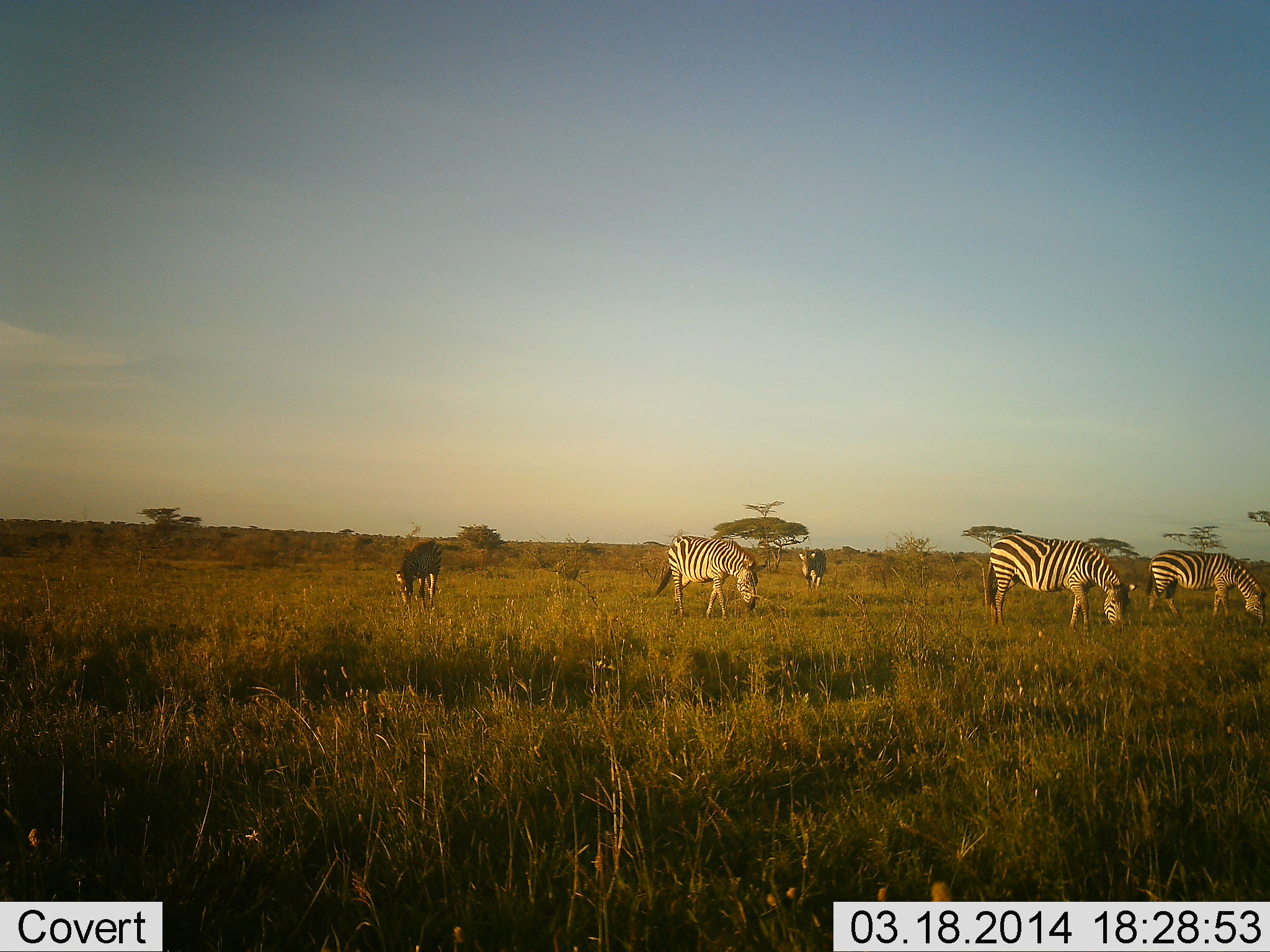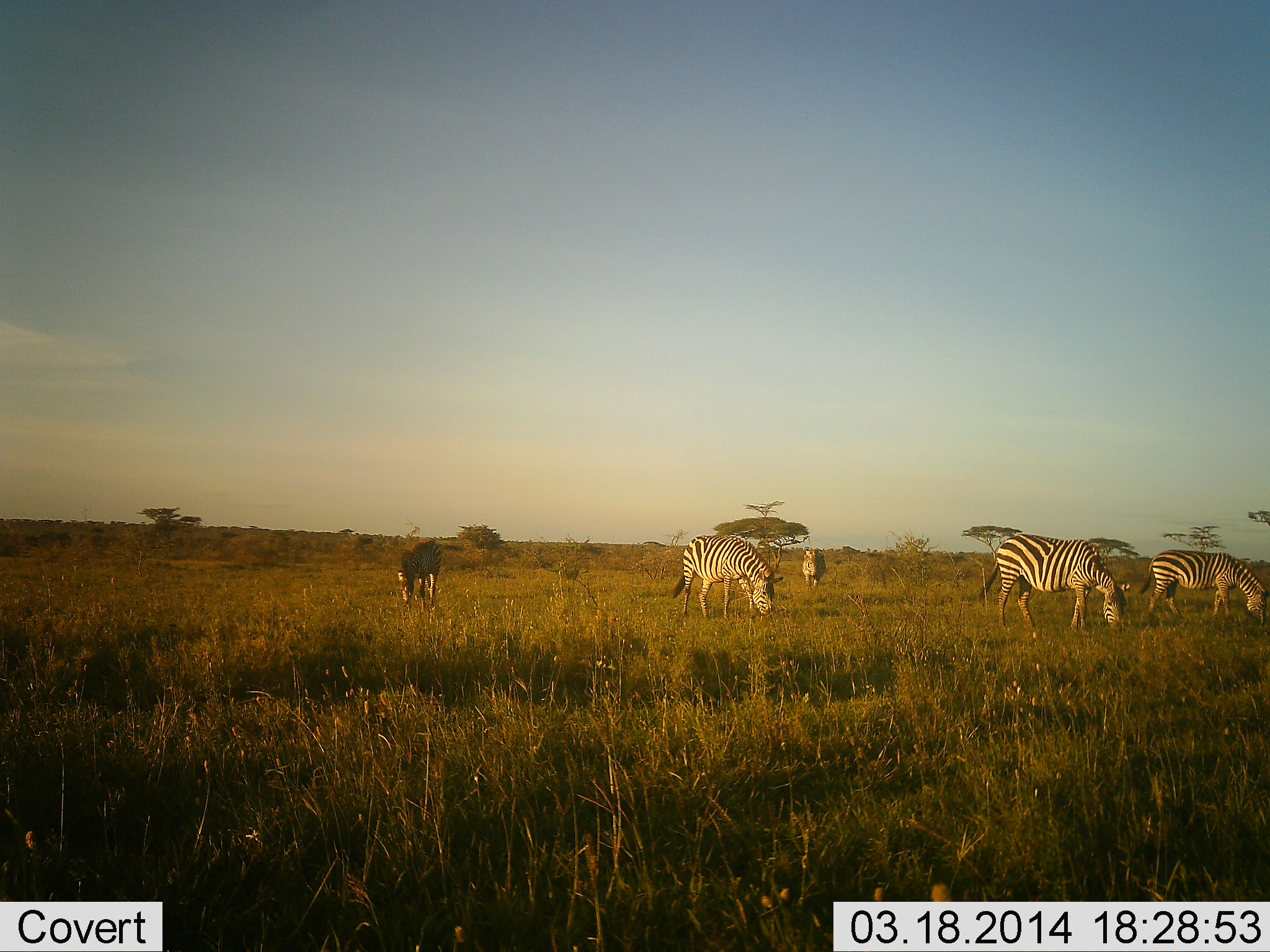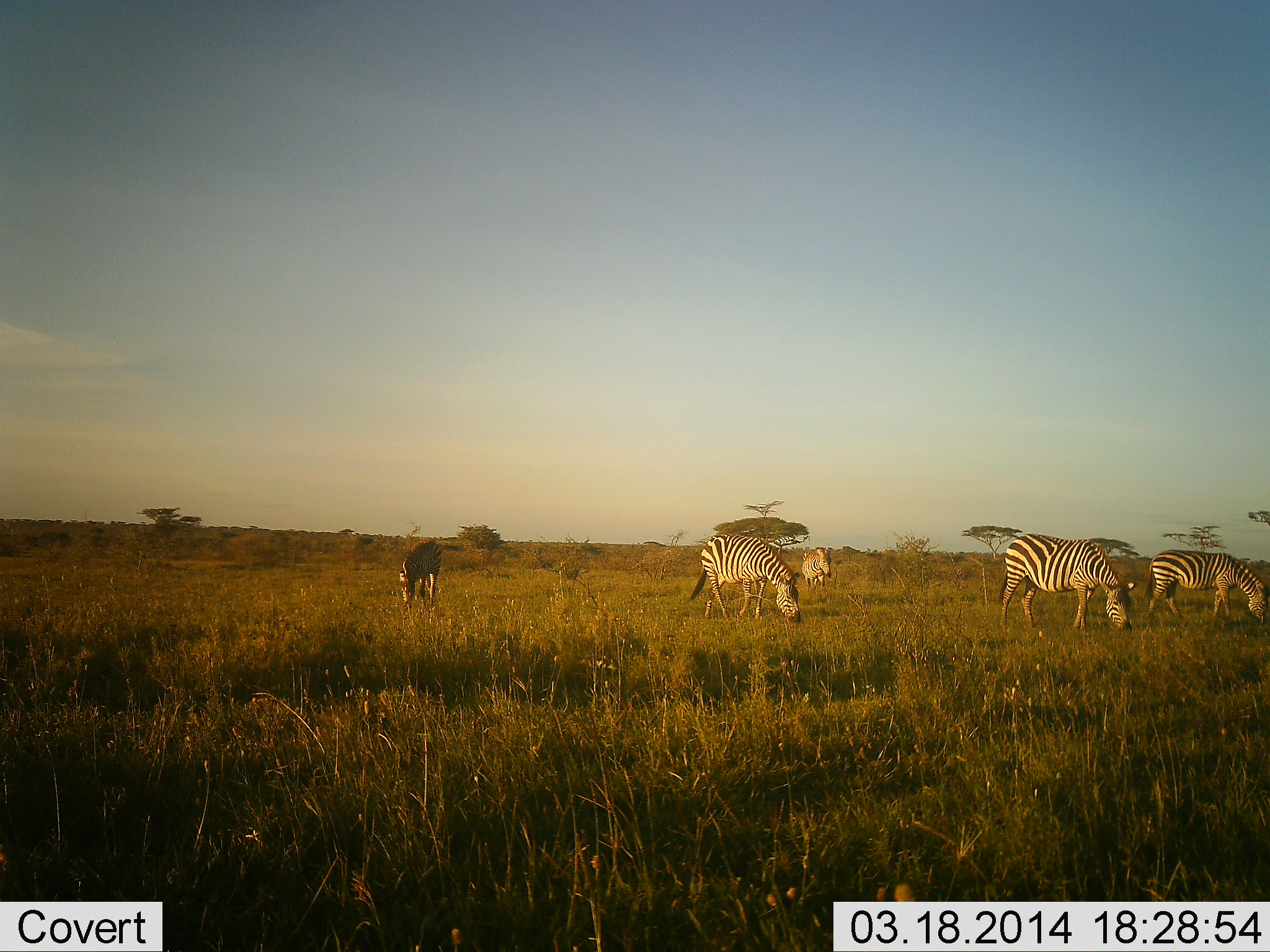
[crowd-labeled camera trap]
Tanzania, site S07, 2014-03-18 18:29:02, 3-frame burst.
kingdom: Animalia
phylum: Chordata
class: Mammalia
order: Perissodactyla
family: Equidae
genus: Equus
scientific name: Equus quagga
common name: plains zebra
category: zebra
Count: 5.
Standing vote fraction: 30%.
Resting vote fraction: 0%.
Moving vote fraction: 20%.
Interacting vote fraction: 0%.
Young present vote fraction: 0%.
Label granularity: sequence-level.